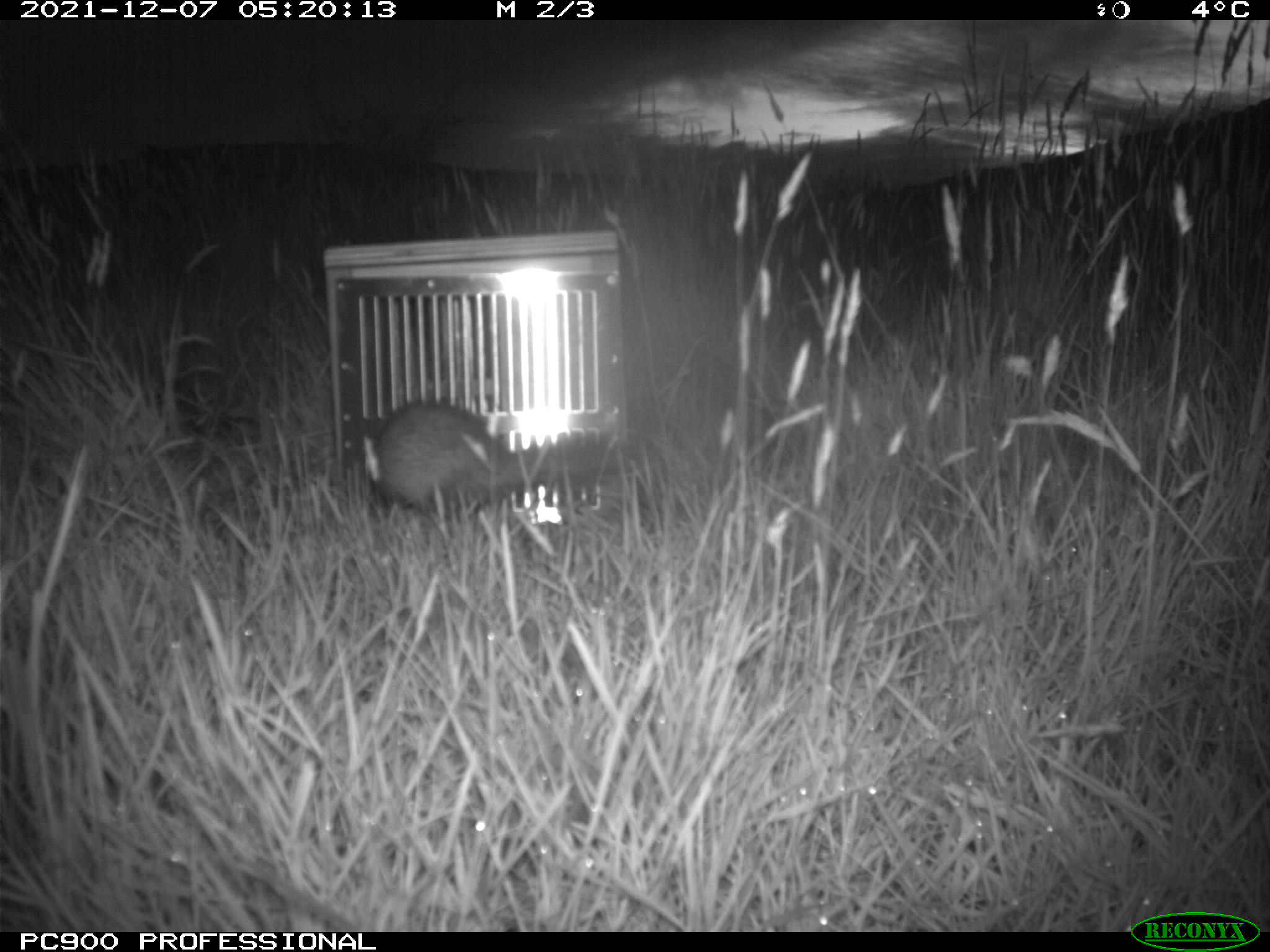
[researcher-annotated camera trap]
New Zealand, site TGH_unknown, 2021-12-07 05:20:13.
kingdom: Animalia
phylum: Chordata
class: Mammalia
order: Carnivora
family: Mustelidae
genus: Mustela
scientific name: Mustela furo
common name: ferret